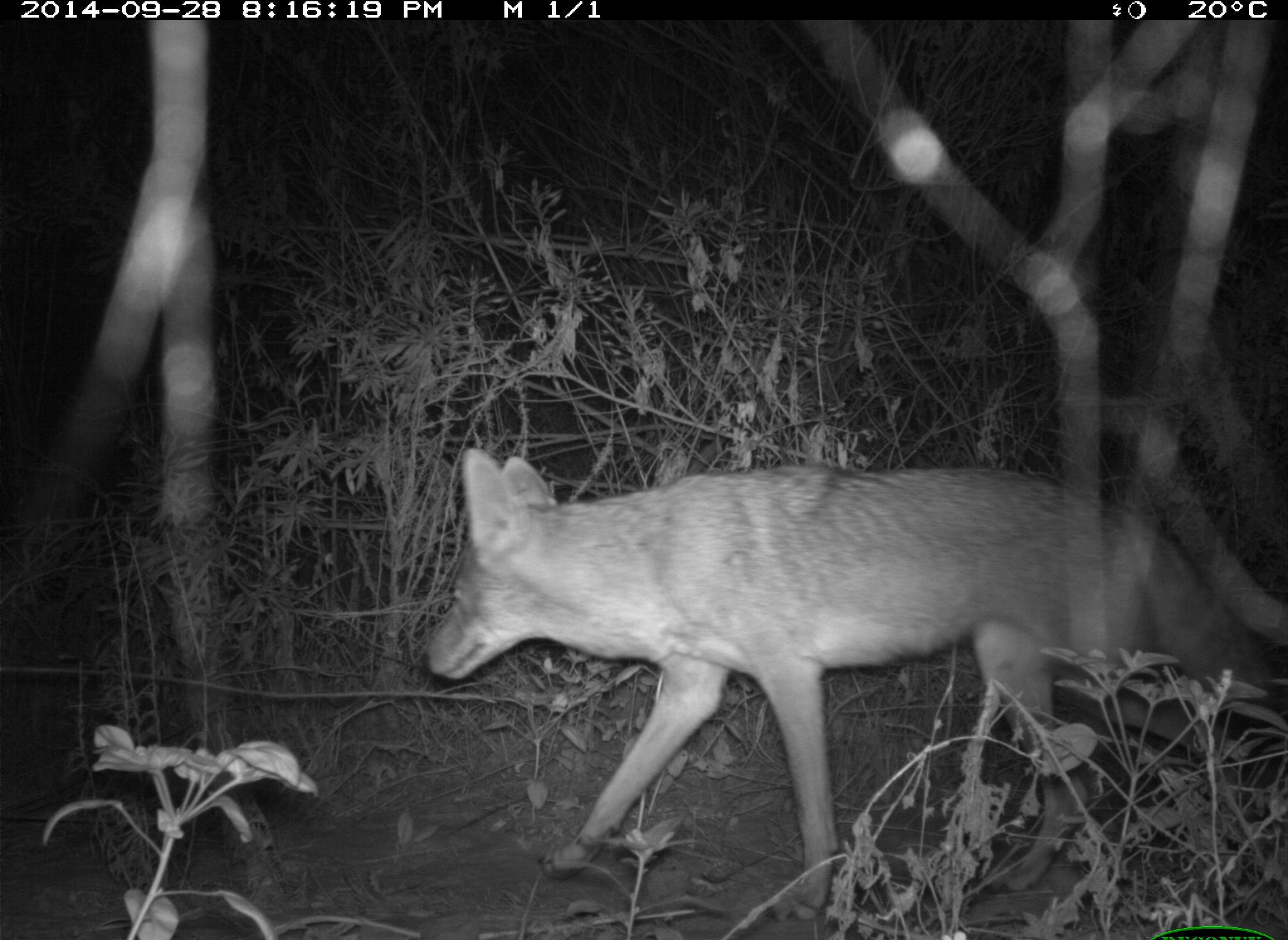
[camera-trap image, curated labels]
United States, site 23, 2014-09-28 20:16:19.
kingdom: Animalia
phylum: Chordata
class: Mammalia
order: Carnivora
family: Canidae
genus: Canis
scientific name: Canis latrans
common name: coyote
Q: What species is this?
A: Coyote (Canis latrans).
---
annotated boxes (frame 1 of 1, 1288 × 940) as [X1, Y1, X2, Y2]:
coyote: [423, 449, 1287, 926]